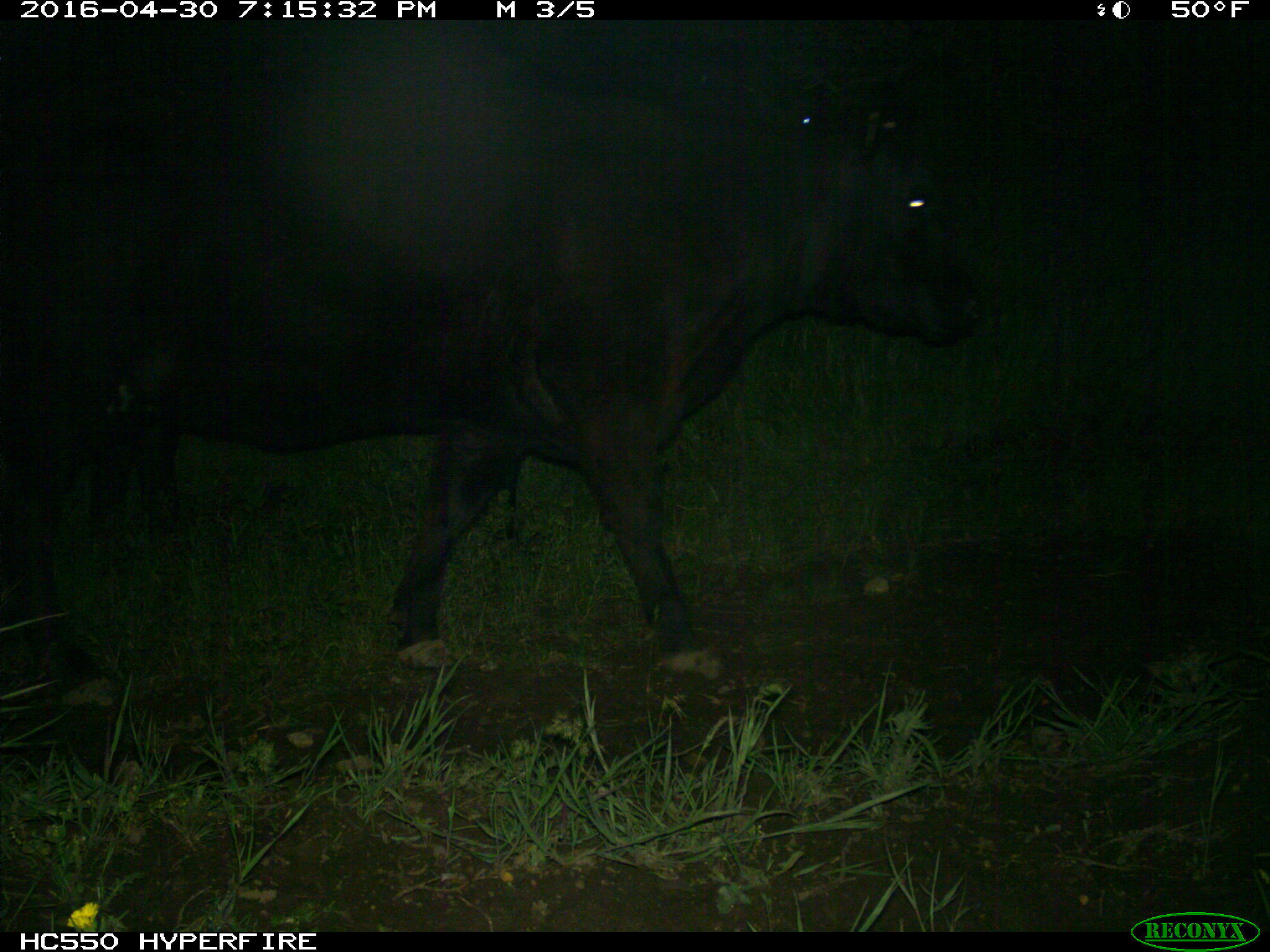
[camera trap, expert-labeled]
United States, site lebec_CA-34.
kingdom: Animalia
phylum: Chordata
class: Mammalia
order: Artiodactyla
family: Bovidae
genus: Bos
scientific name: Bos taurus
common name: domestic cow